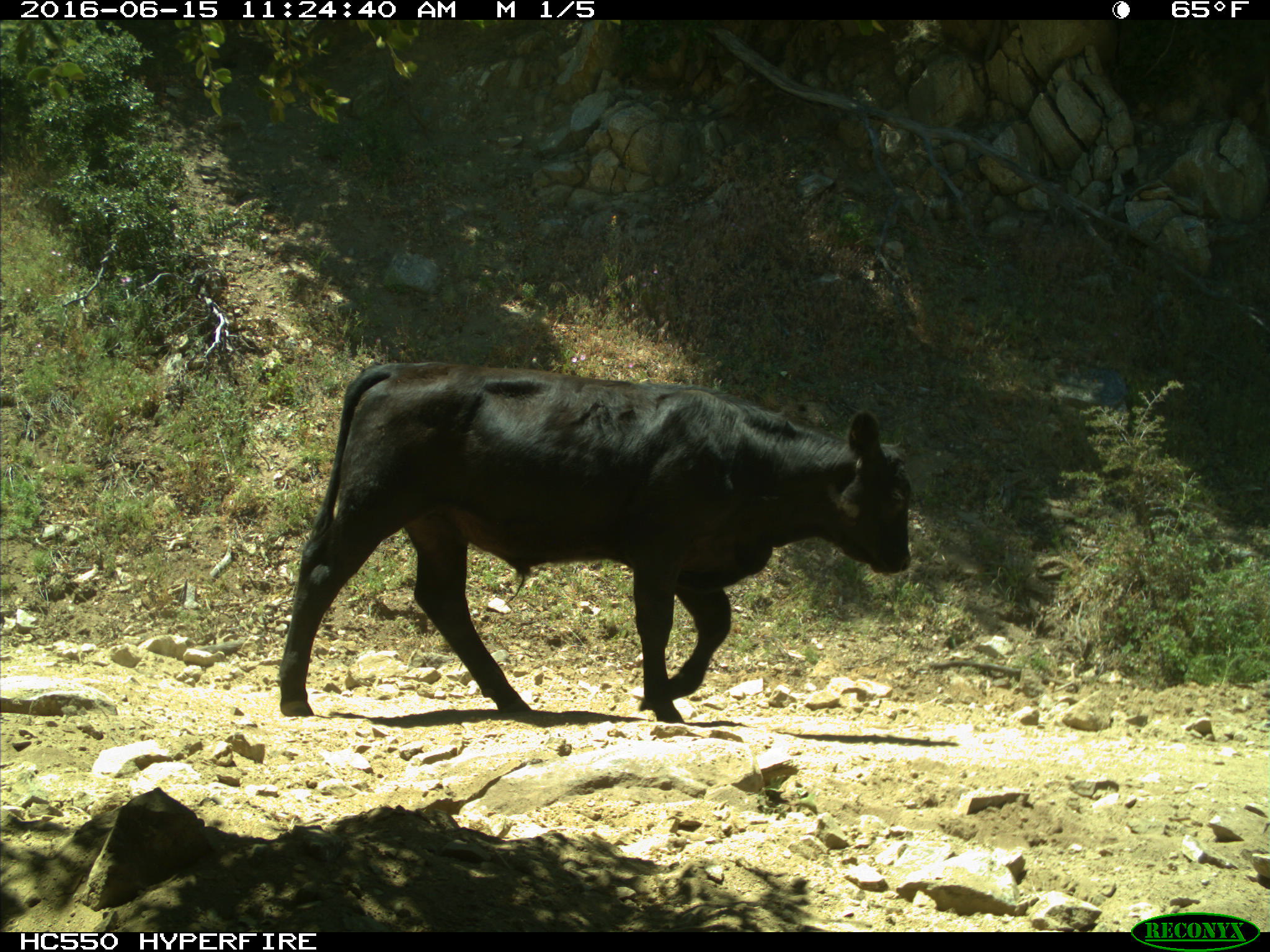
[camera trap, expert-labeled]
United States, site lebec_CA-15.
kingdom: Animalia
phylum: Chordata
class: Mammalia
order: Artiodactyla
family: Bovidae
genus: Bos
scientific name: Bos taurus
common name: domestic cow